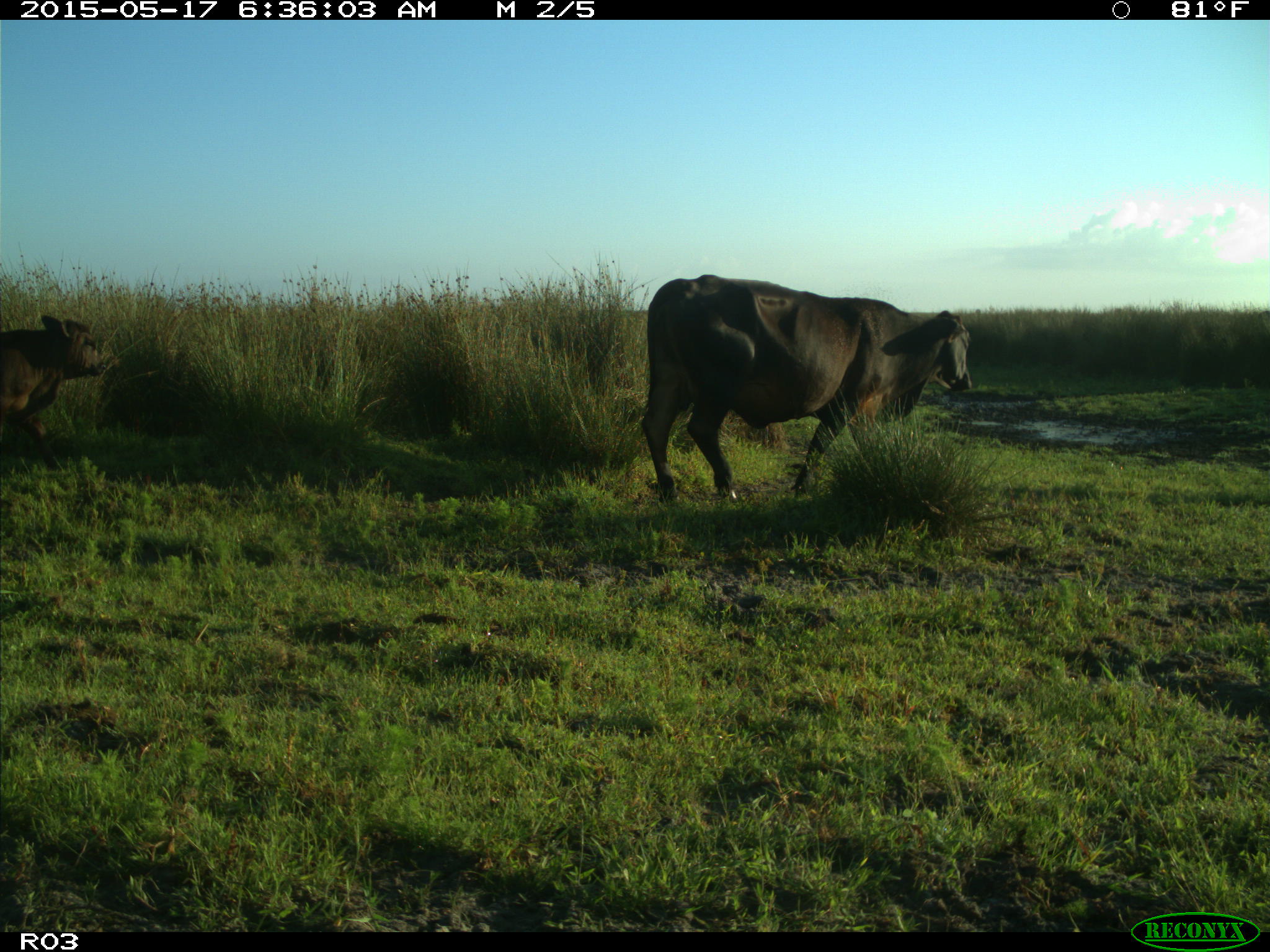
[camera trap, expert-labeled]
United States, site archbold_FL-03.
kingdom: Animalia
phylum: Chordata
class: Mammalia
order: Artiodactyla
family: Bovidae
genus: Bos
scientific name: Bos taurus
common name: domestic cow